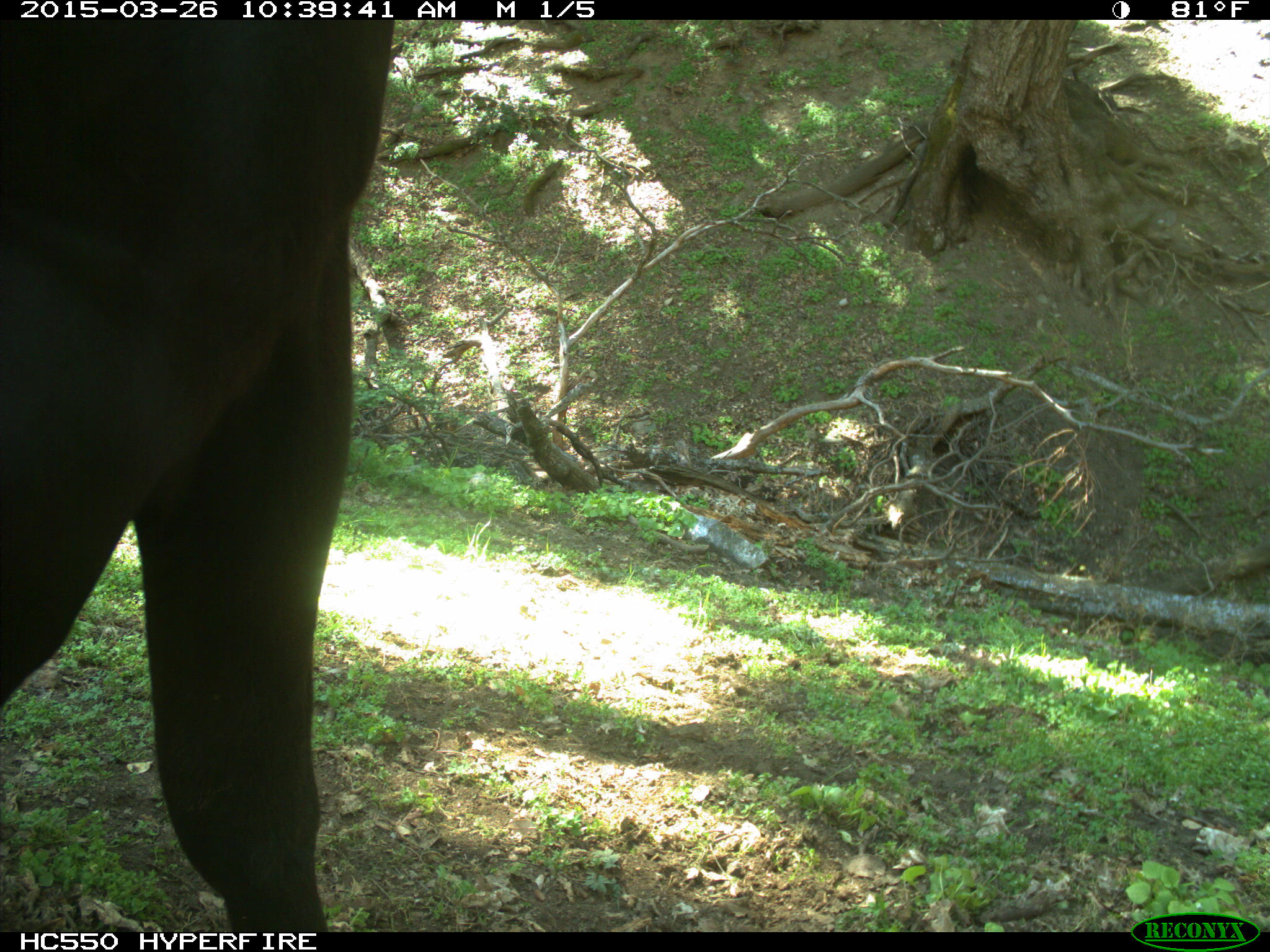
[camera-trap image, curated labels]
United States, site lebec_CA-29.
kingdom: Animalia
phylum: Chordata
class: Mammalia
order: Artiodactyla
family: Bovidae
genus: Bos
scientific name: Bos taurus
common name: domestic cow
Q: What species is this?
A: Bos taurus (domestic cow).